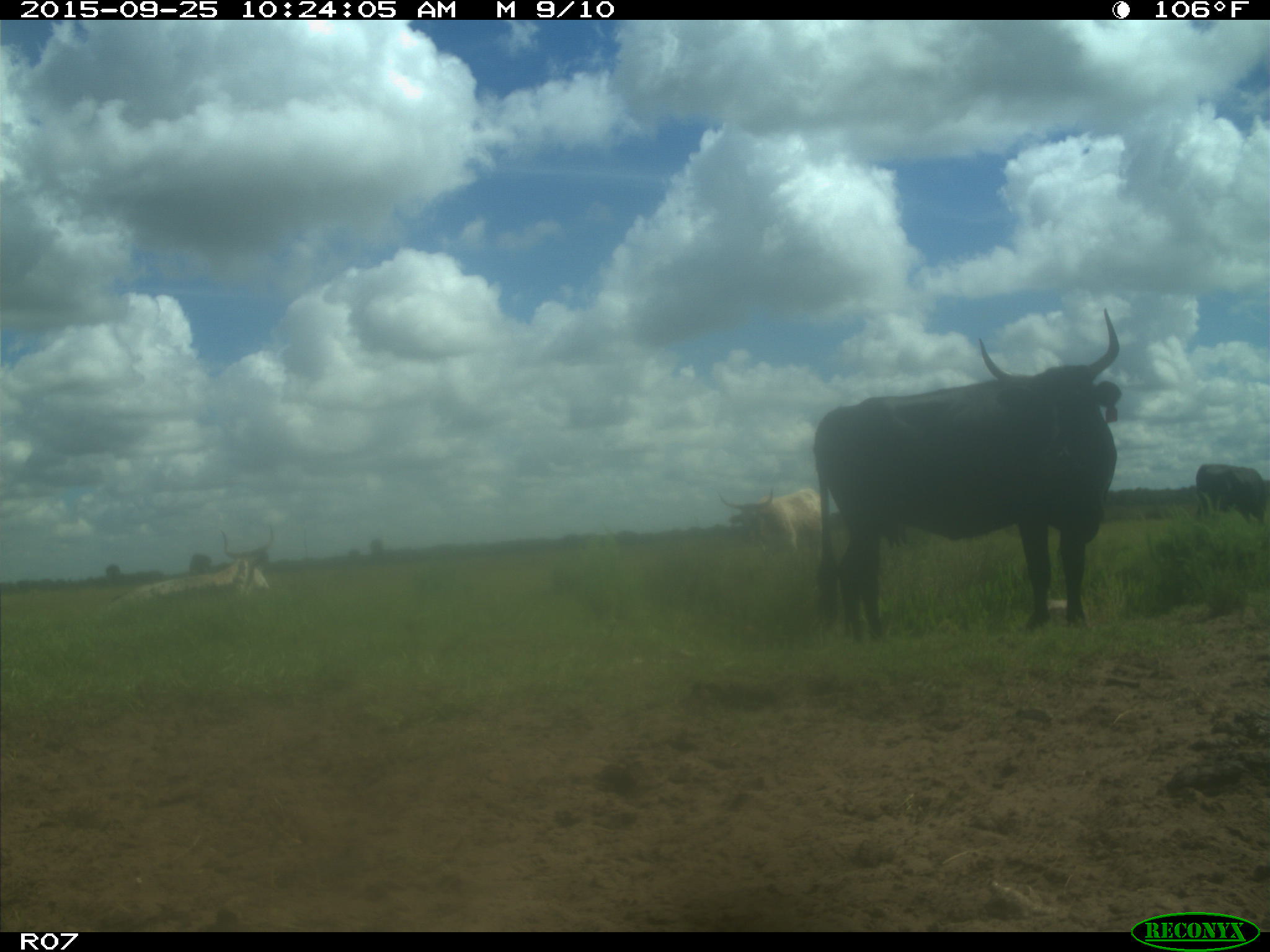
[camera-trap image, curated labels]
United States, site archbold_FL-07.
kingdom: Animalia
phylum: Chordata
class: Mammalia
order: Artiodactyla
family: Bovidae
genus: Bos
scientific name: Bos taurus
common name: domestic cow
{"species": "Bos taurus (domestic cow)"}